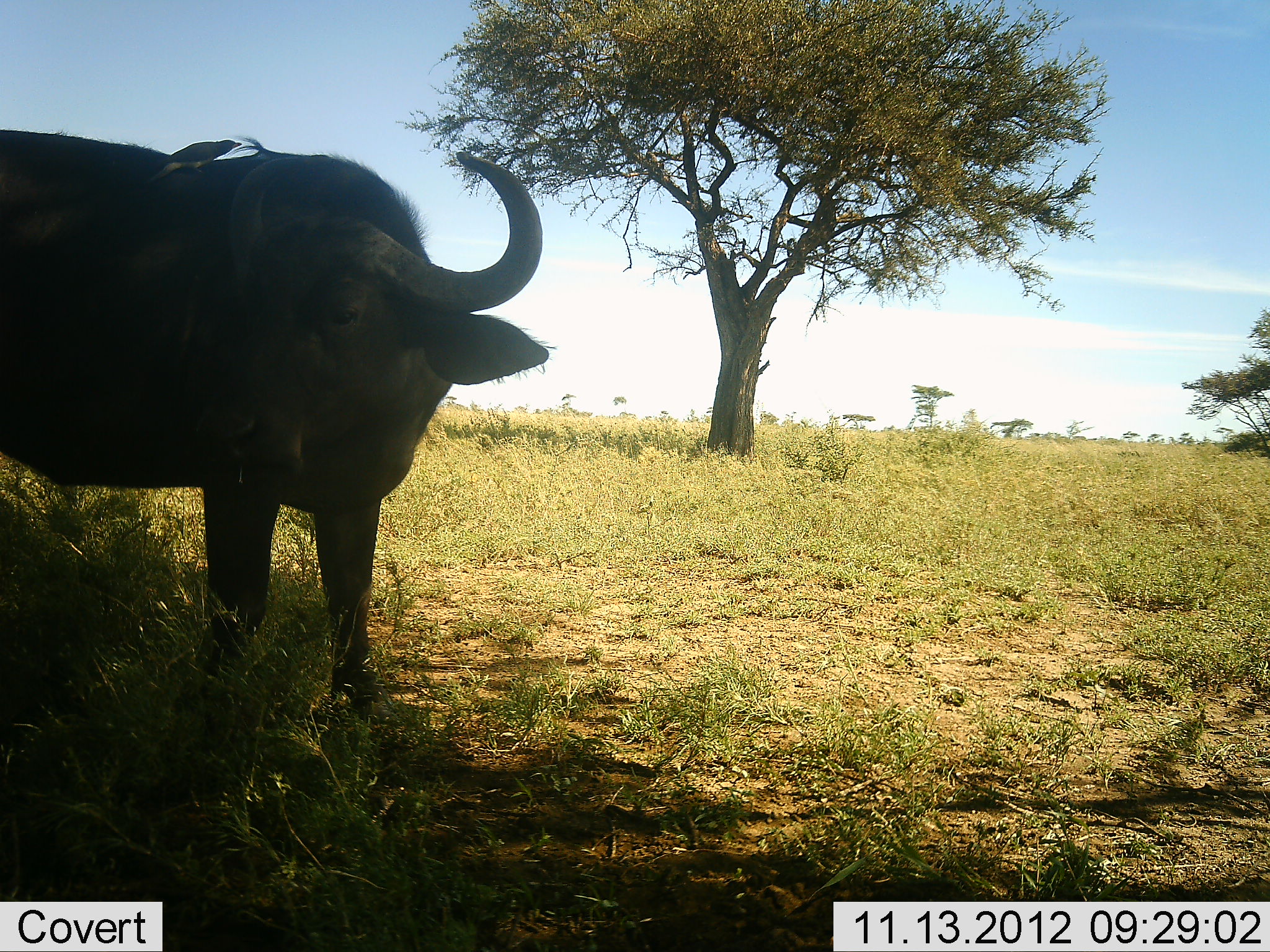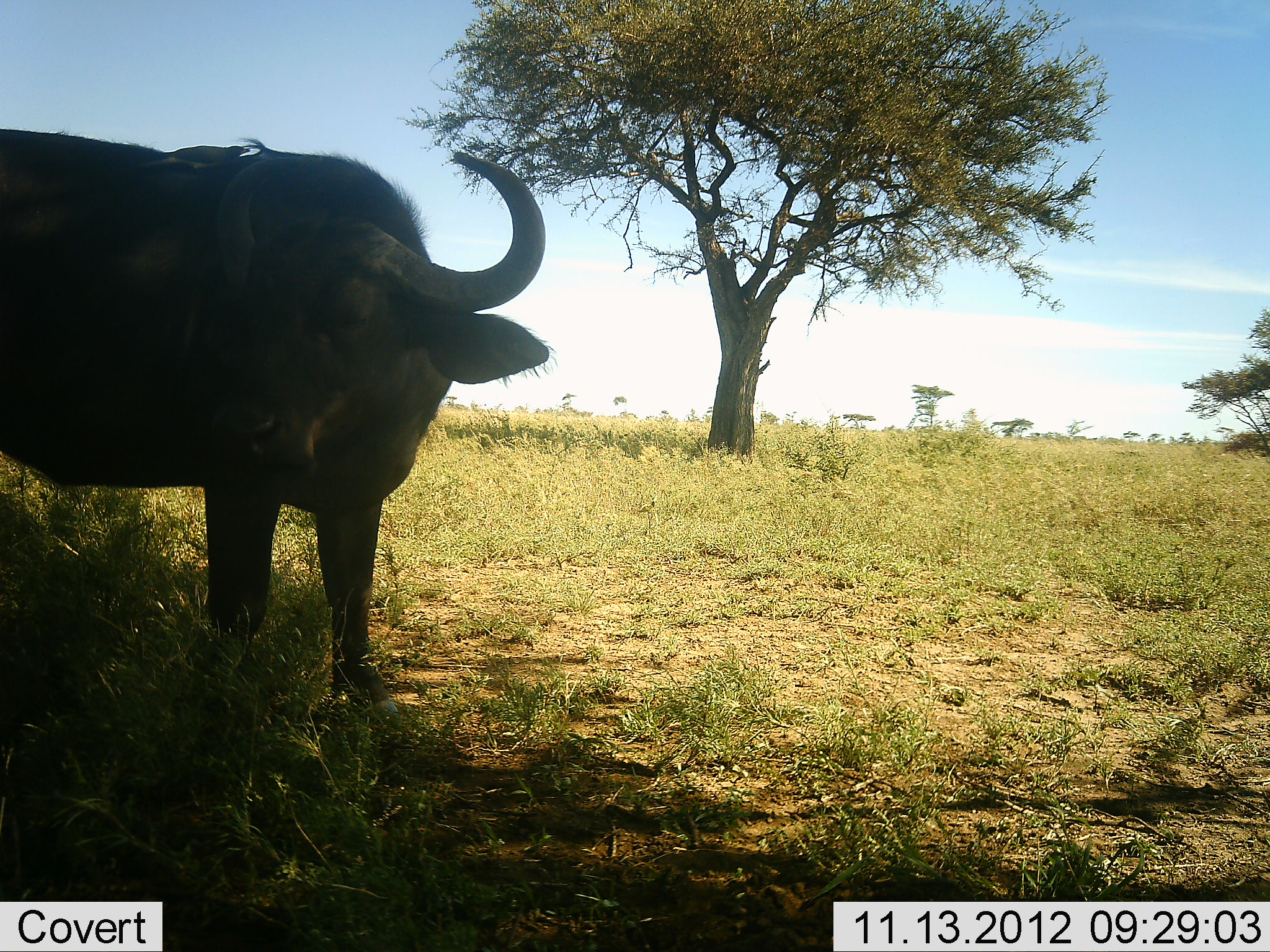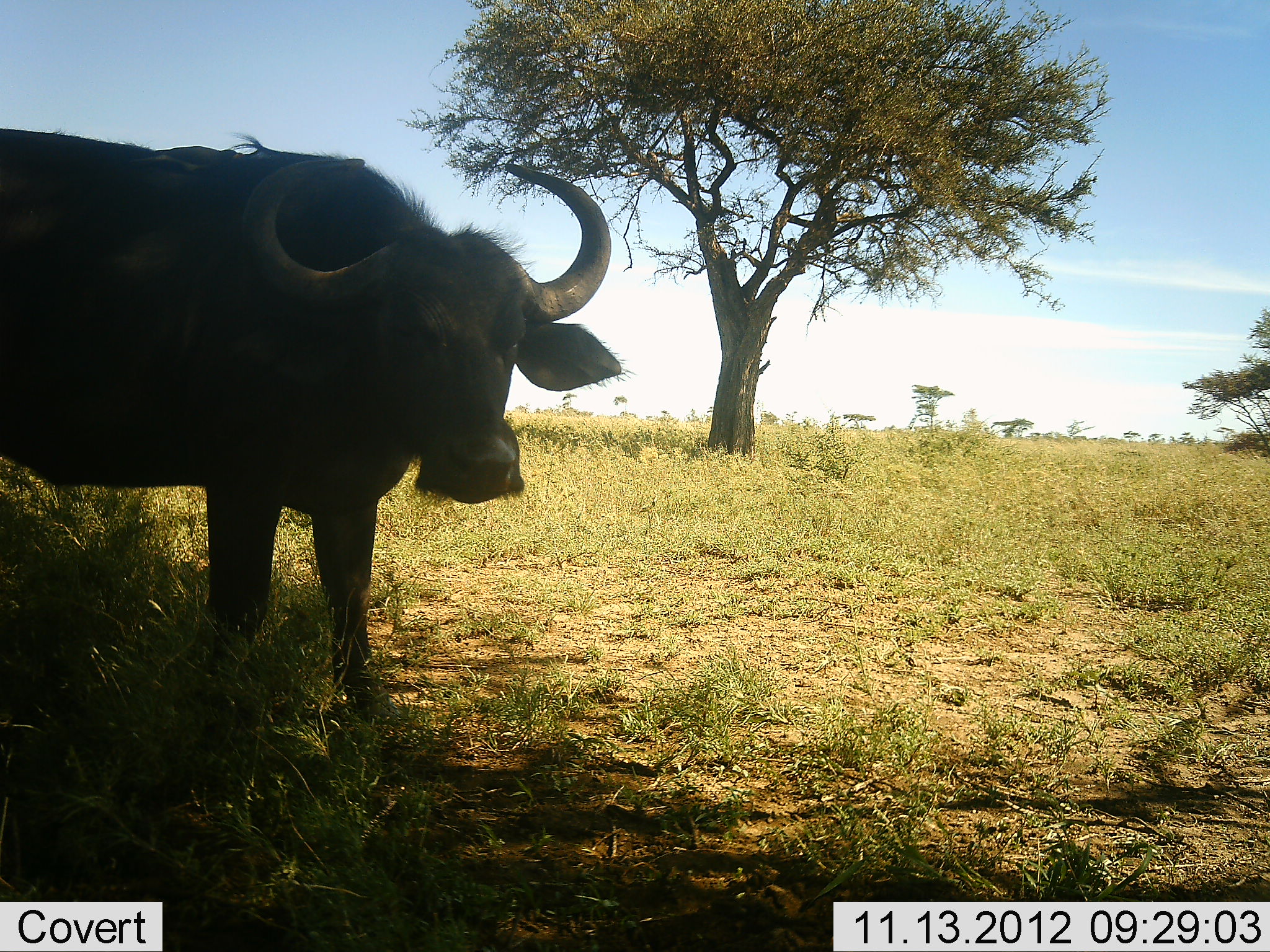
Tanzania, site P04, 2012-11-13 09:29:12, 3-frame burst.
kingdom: Animalia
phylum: Chordata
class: Mammalia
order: Artiodactyla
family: Bovidae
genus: Syncerus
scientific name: Syncerus caffer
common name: cape buffalo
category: buffalo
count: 1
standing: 100%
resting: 0%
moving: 0%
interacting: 8%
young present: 0%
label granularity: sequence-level